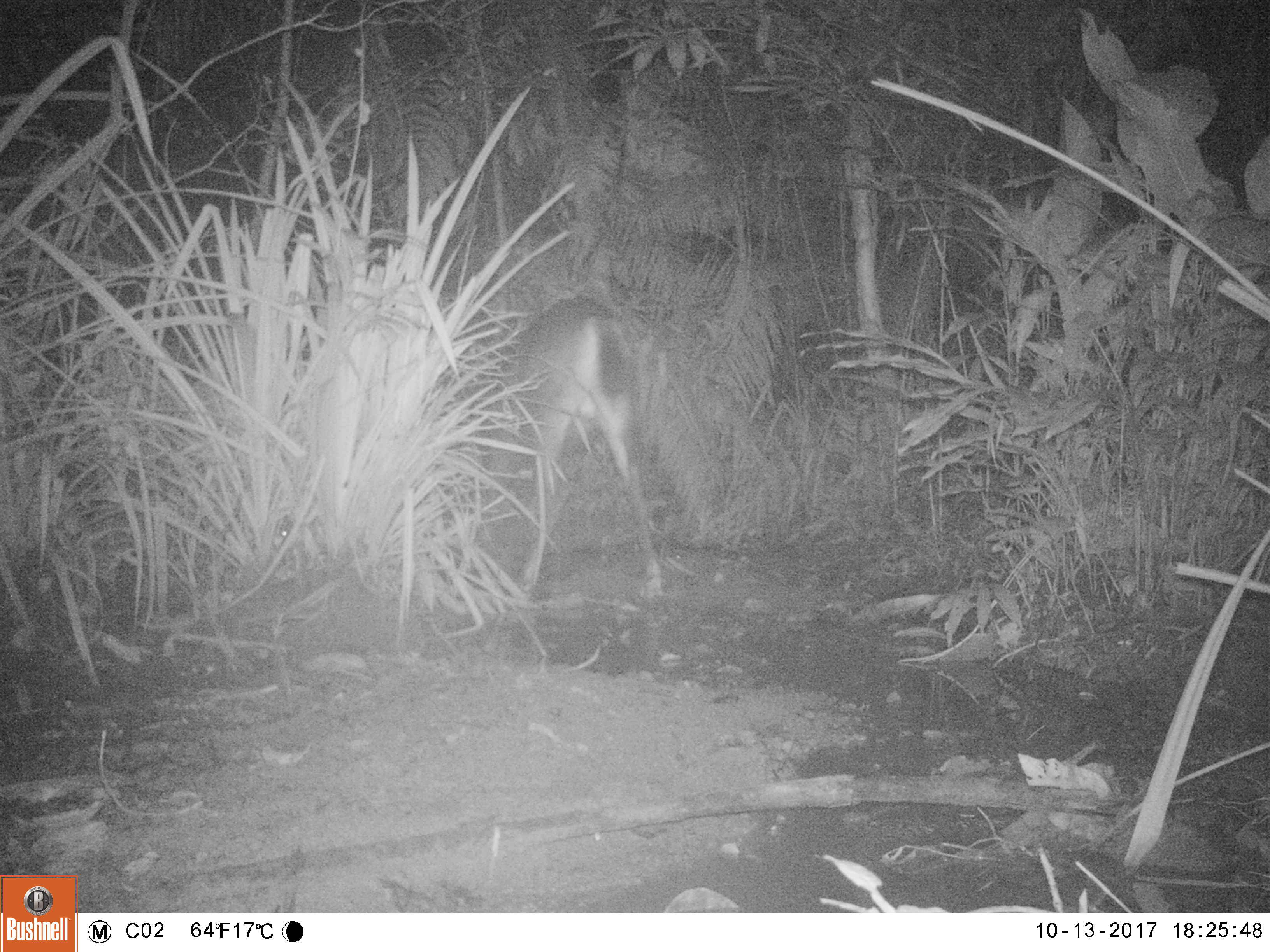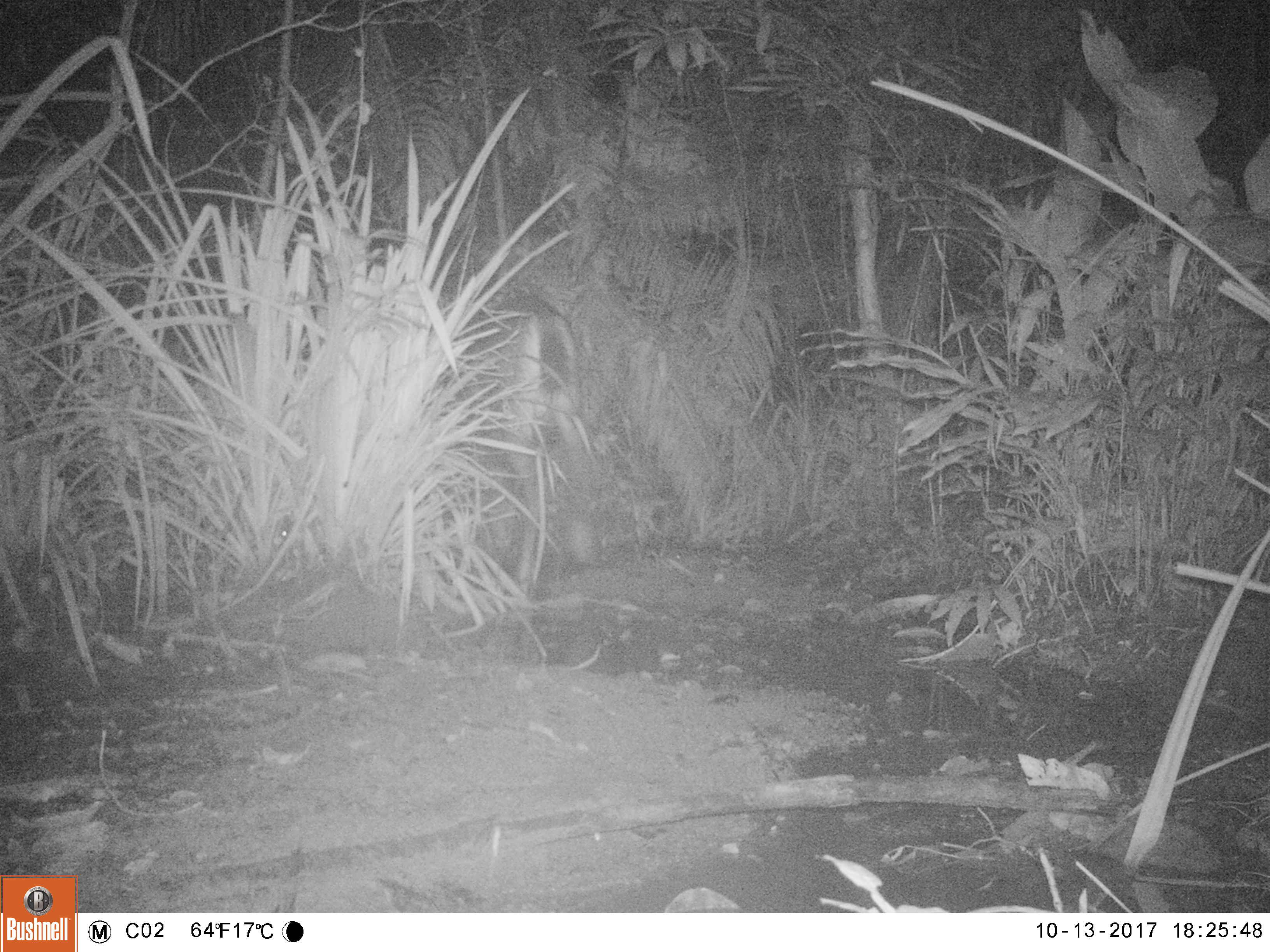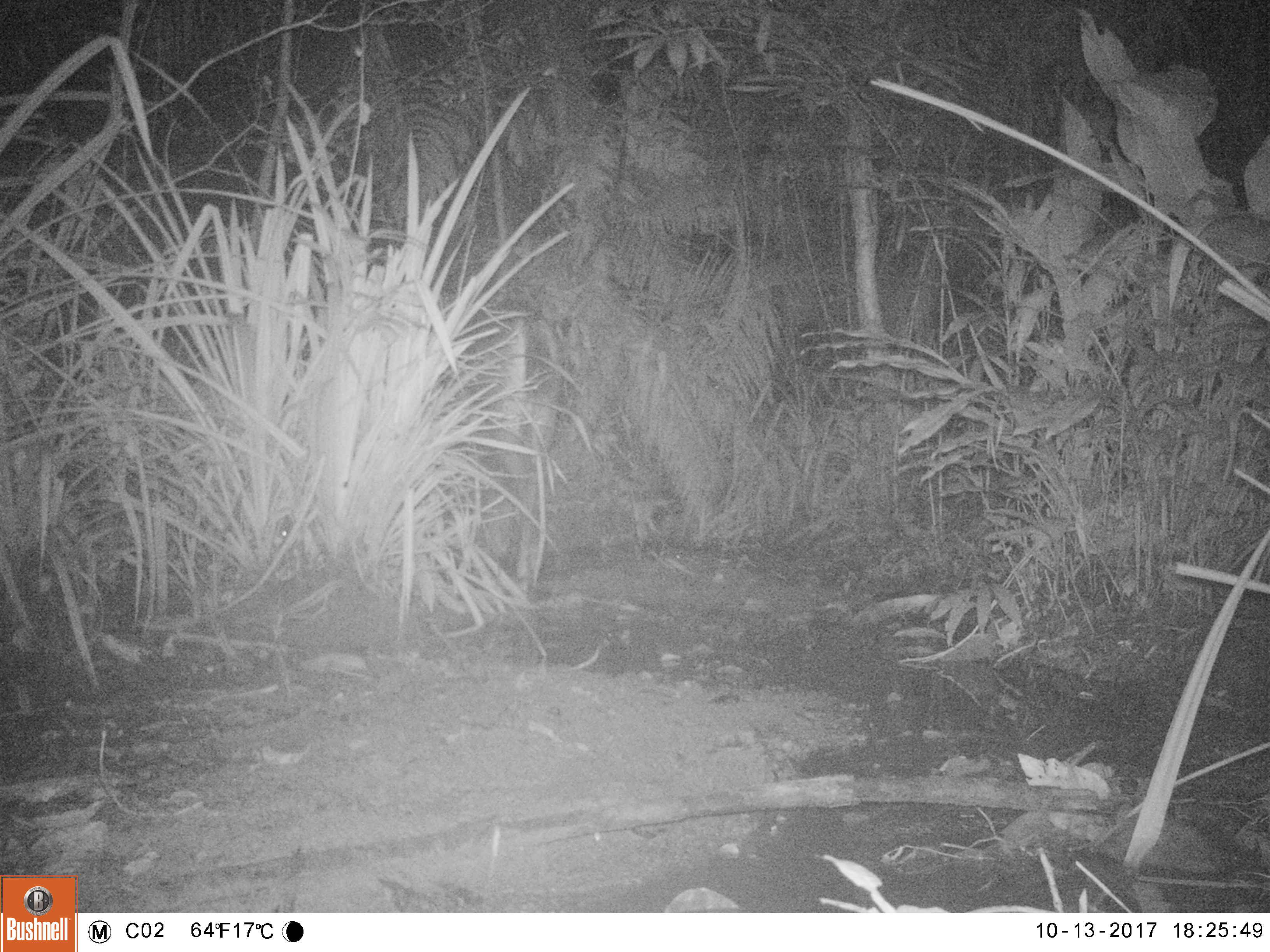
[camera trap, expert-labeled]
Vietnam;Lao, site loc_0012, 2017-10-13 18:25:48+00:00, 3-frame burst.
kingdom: Animalia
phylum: Chordata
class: Mammalia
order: Artiodactyla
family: Cervidae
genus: Rusa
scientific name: Rusa unicolor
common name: sambar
Sambar (Rusa unicolor). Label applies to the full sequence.